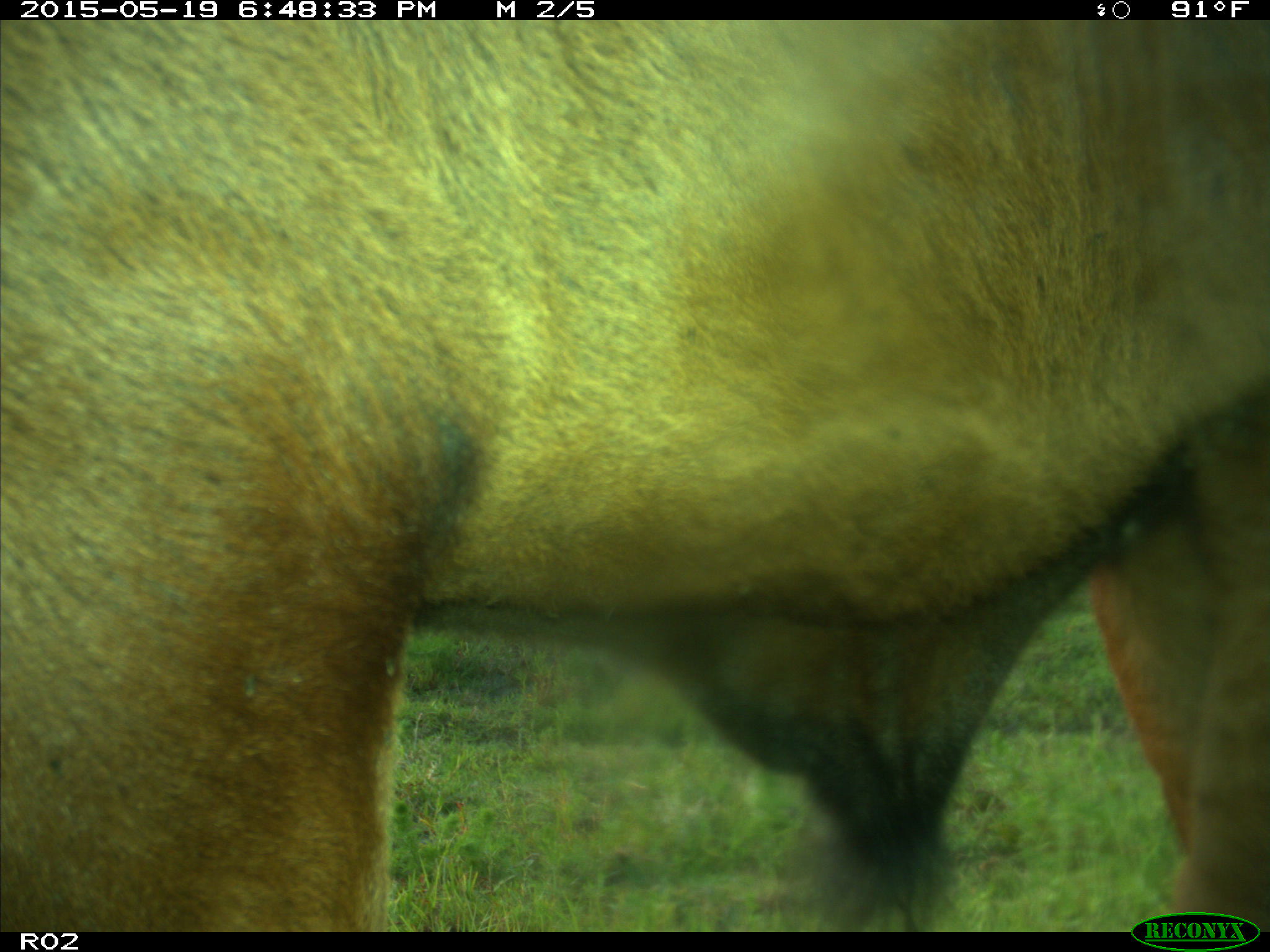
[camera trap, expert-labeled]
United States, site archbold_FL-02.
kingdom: Animalia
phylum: Chordata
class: Mammalia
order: Artiodactyla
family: Bovidae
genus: Bos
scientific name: Bos taurus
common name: domestic cow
Bos taurus (domestic cow).